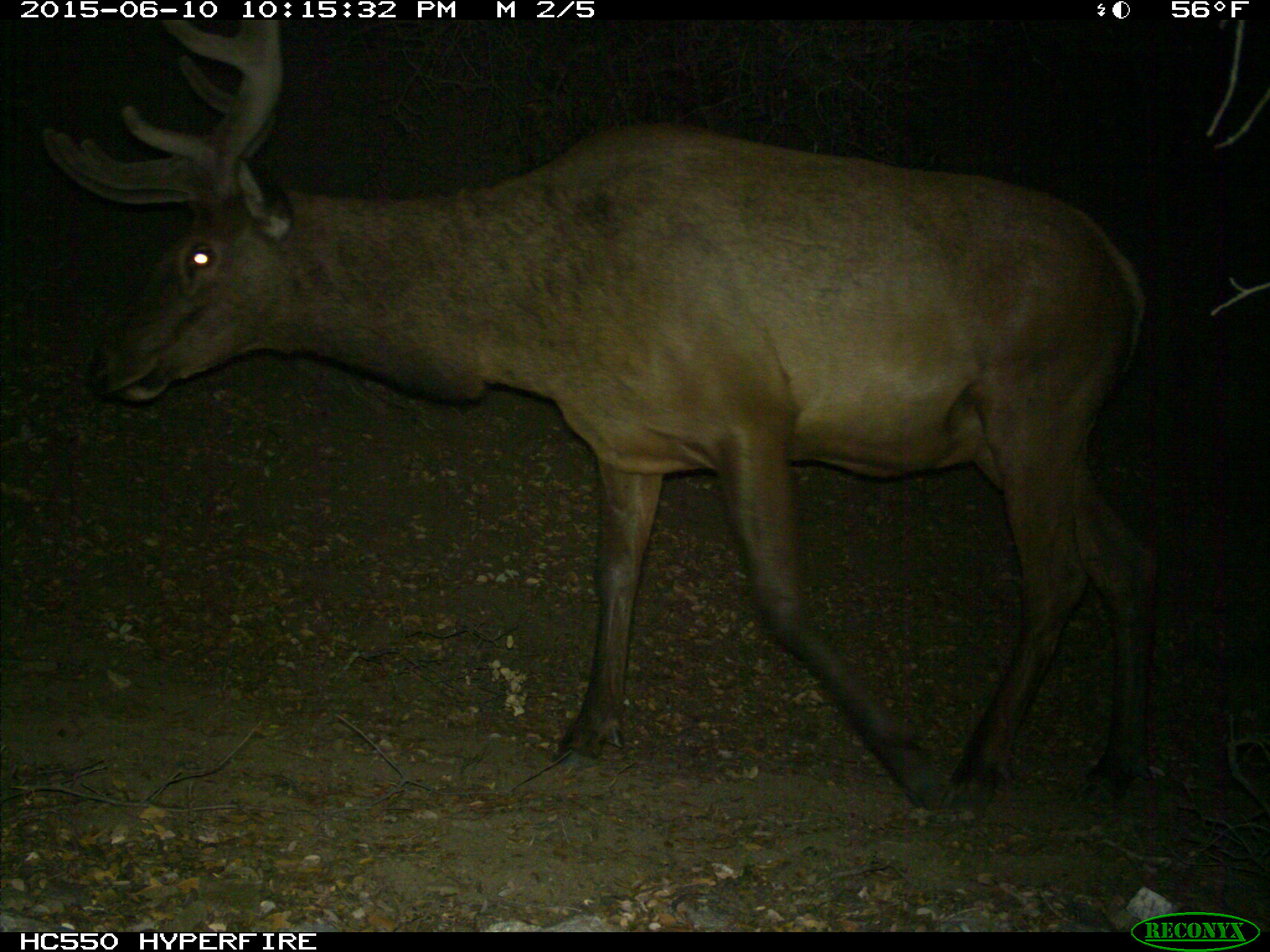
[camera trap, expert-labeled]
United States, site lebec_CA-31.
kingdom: Animalia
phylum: Chordata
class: Mammalia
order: Artiodactyla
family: Cervidae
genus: Cervus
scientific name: Cervus canadensis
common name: elk